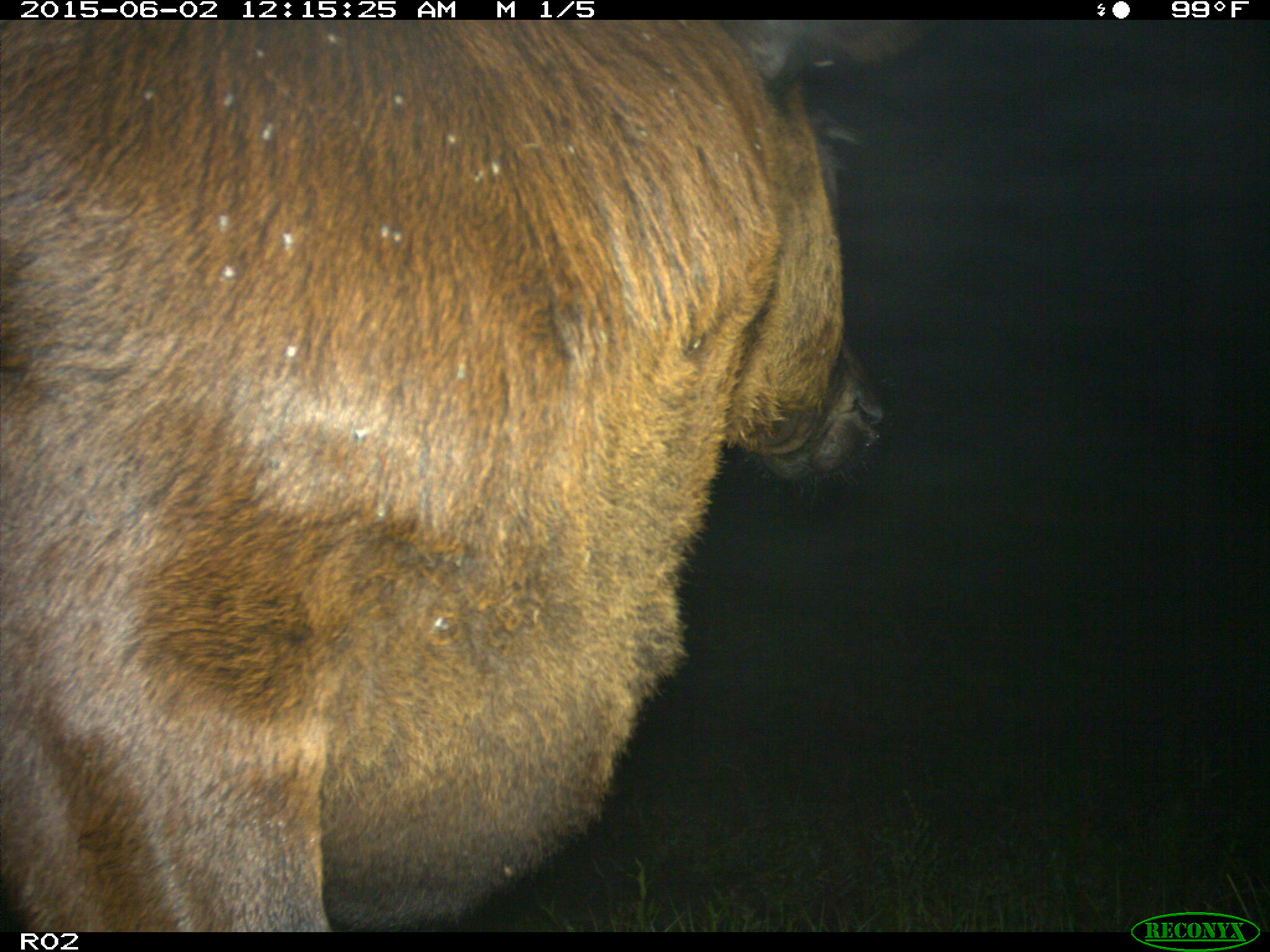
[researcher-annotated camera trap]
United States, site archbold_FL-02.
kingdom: Animalia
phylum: Chordata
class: Mammalia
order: Artiodactyla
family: Bovidae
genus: Bos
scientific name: Bos taurus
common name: domestic cow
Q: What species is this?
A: Bos taurus (domestic cow).